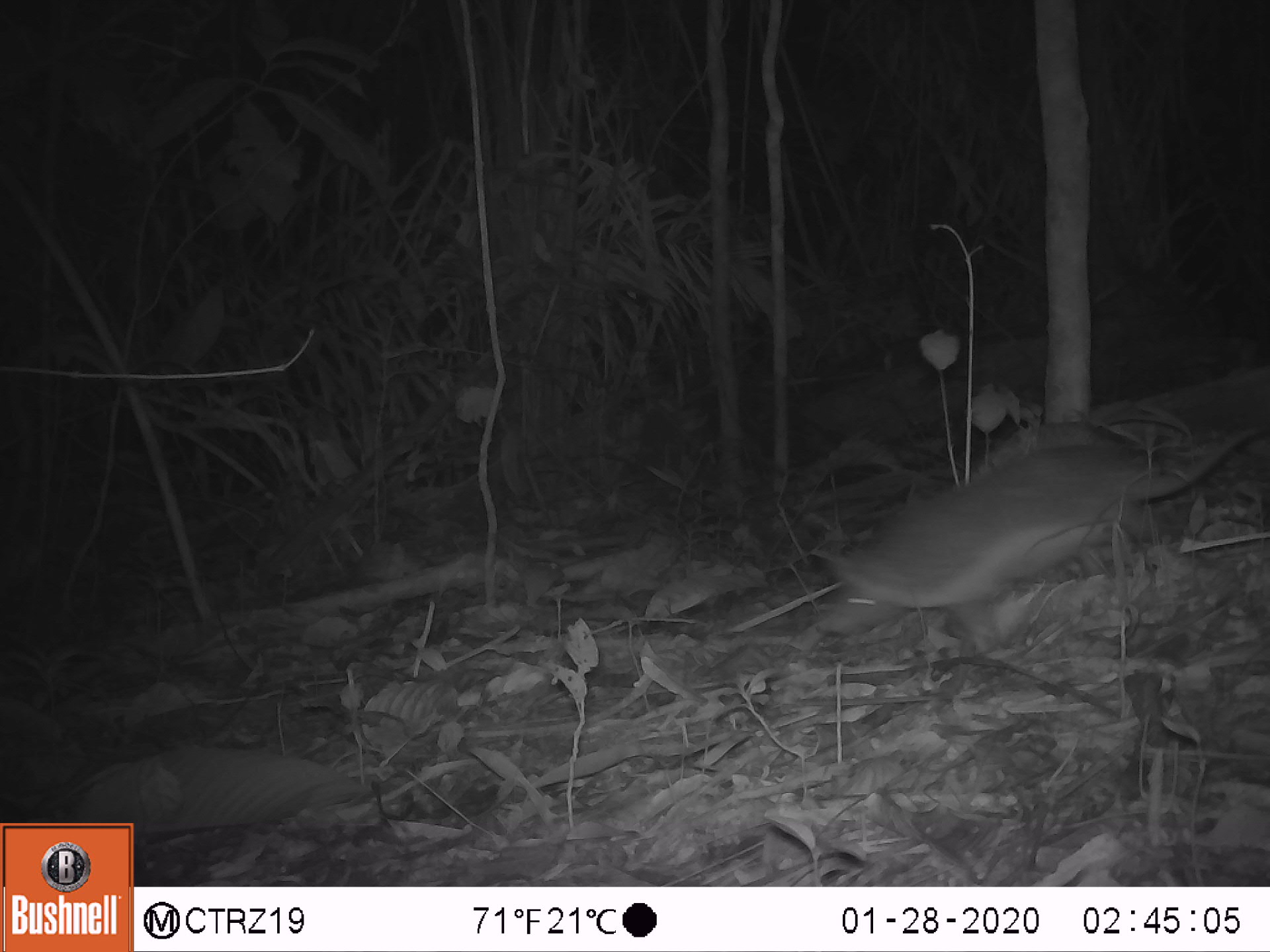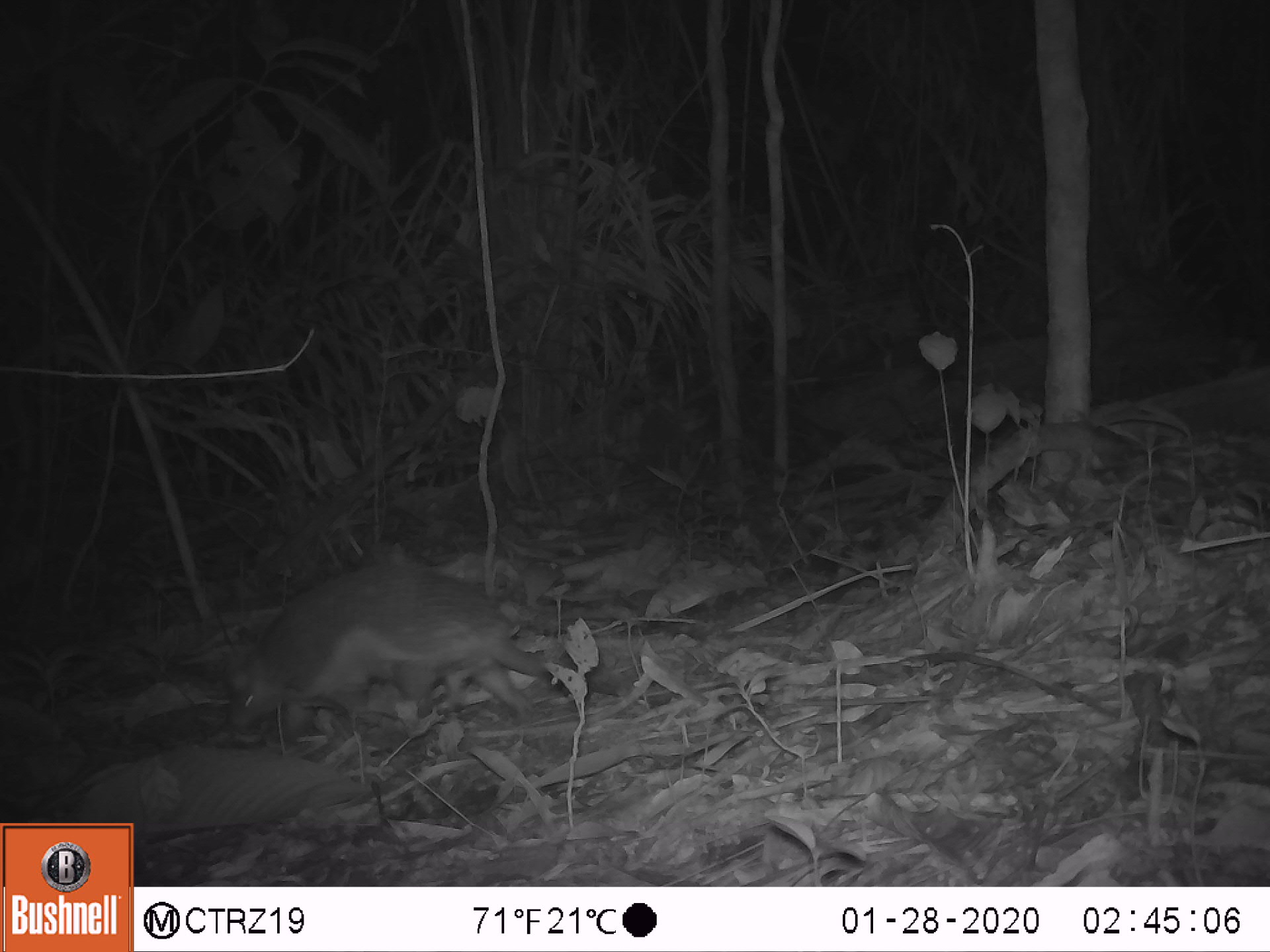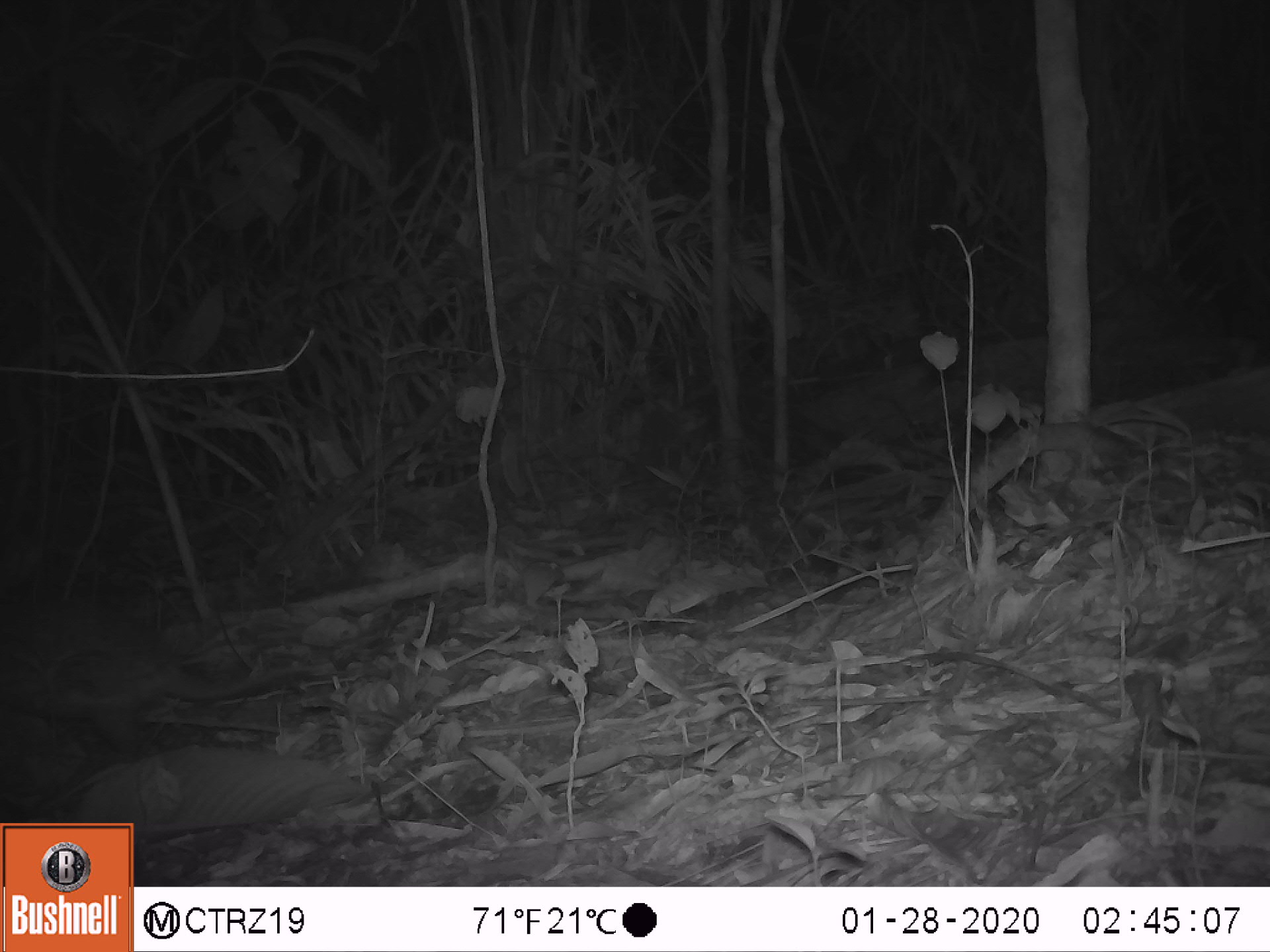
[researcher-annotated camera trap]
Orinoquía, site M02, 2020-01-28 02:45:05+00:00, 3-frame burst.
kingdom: Animalia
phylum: Chordata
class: Mammalia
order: Cingulata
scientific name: Cingulata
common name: armadillo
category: unknown armadillo